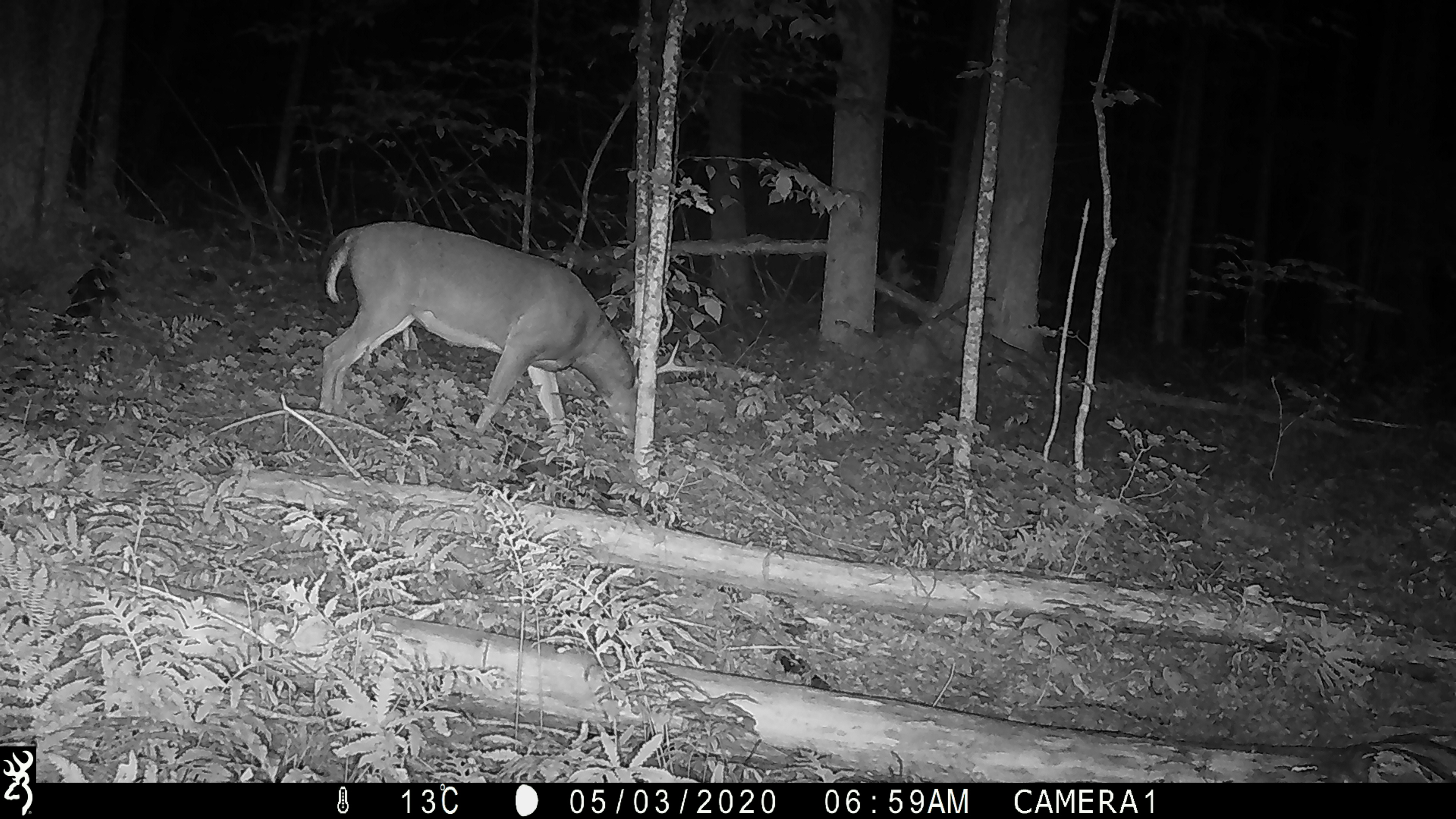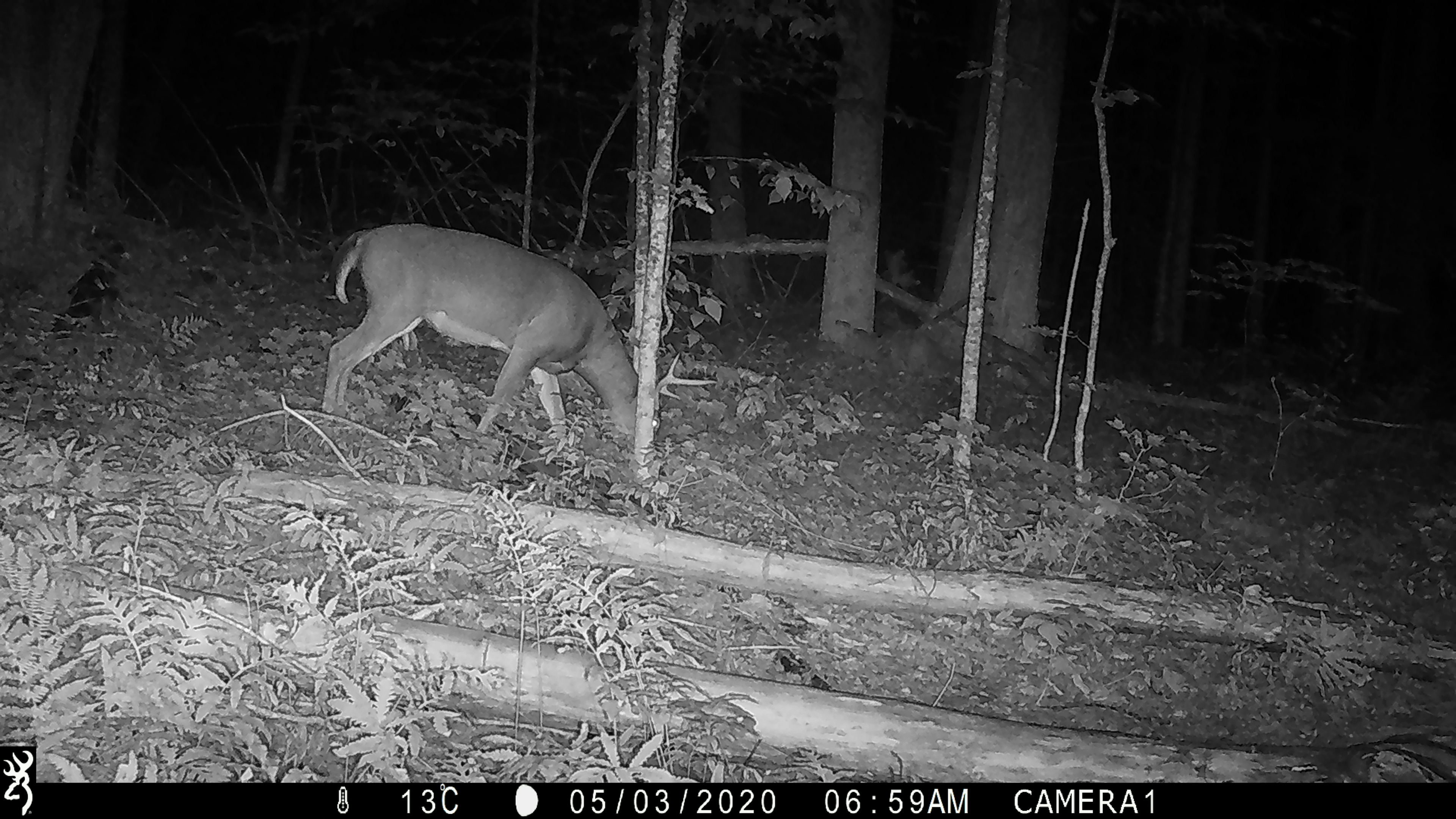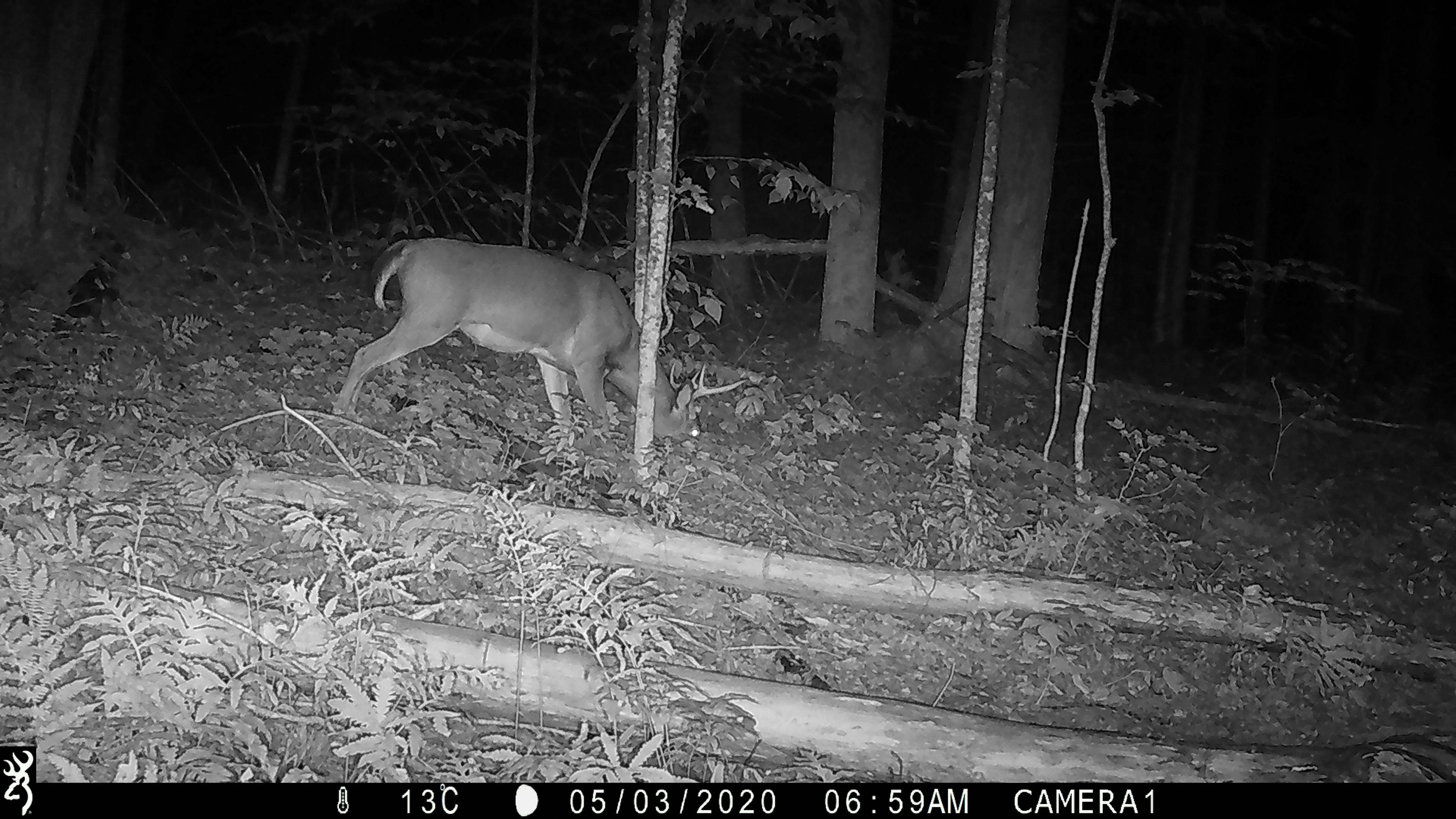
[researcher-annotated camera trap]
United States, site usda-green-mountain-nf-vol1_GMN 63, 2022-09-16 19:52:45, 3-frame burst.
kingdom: Animalia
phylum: Chordata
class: Mammalia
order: Artiodactyla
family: Cervidae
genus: Odocoileus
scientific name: Odocoileus virginianus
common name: white-tailed deer